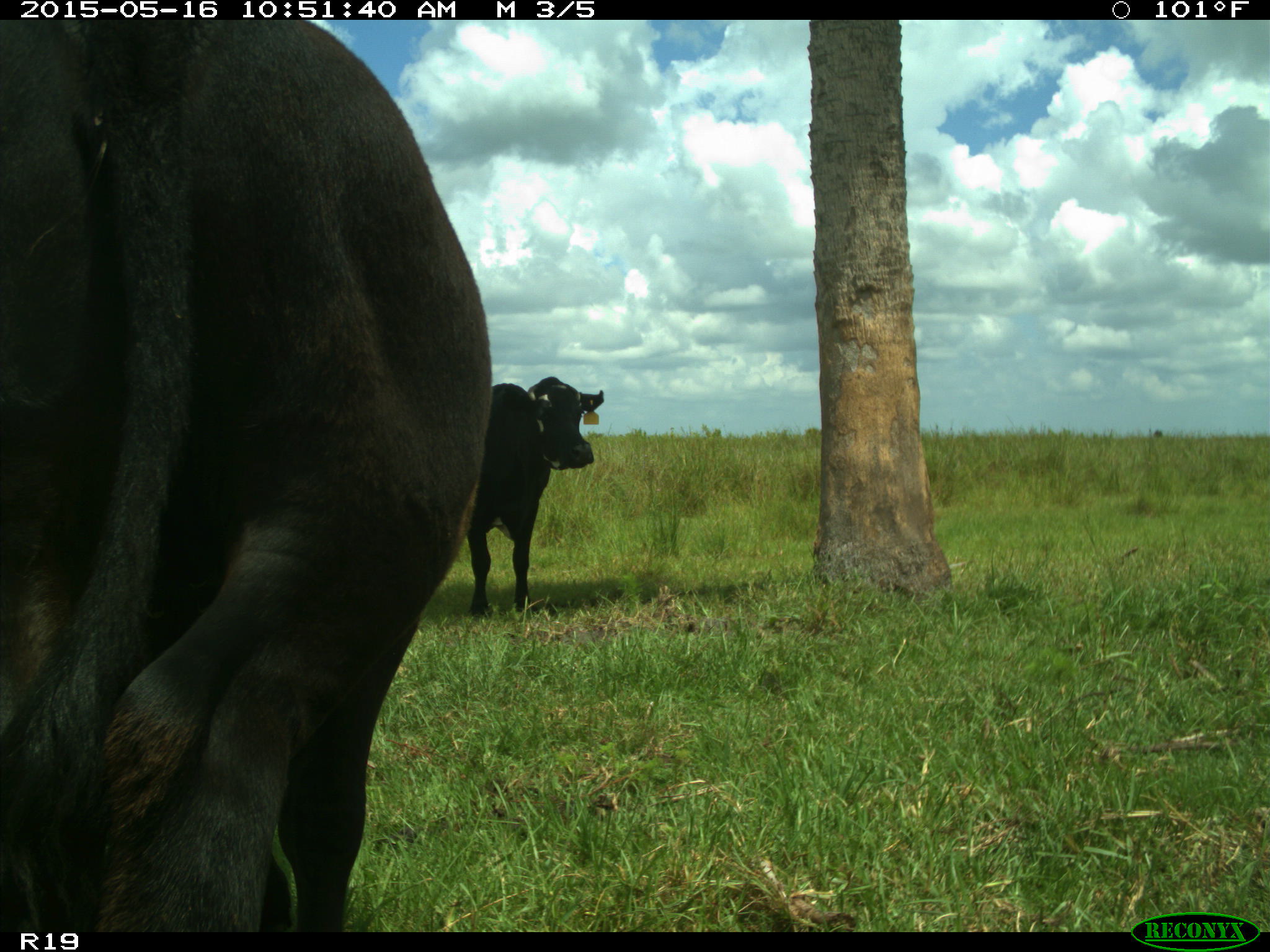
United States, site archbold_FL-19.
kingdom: Animalia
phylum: Chordata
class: Mammalia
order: Artiodactyla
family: Bovidae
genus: Bos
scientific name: Bos taurus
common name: domestic cow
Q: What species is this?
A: Bos taurus (domestic cow).